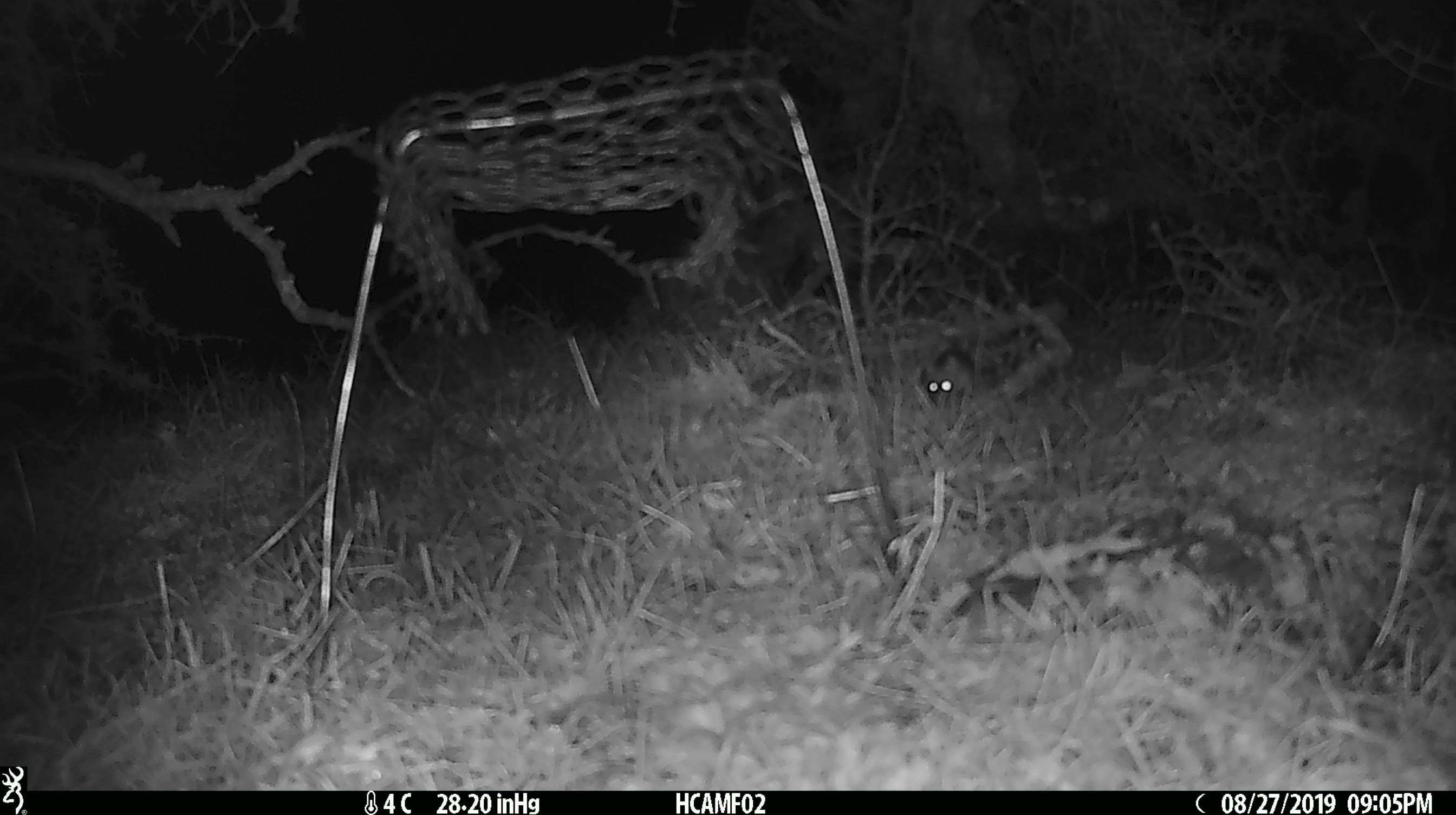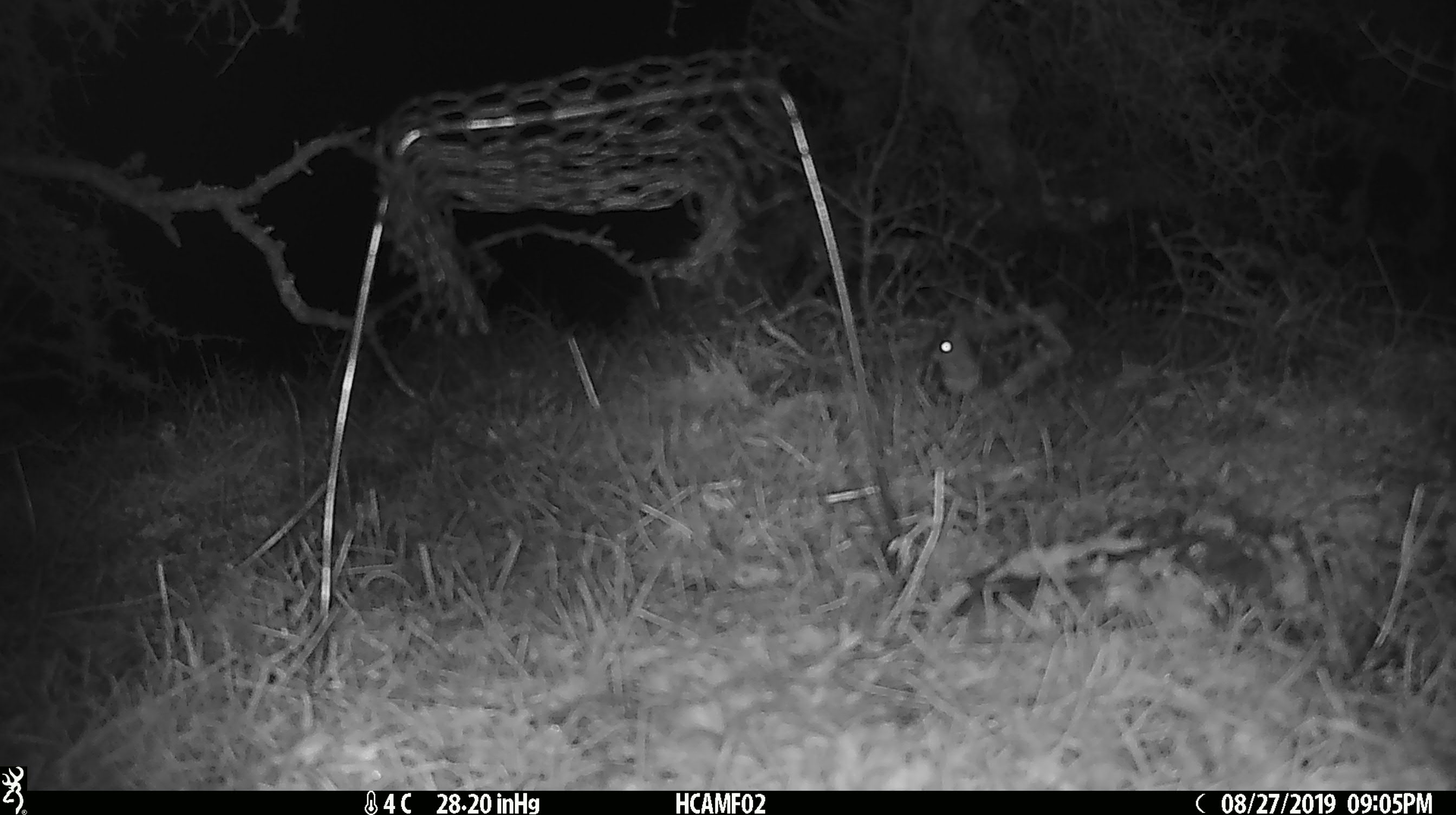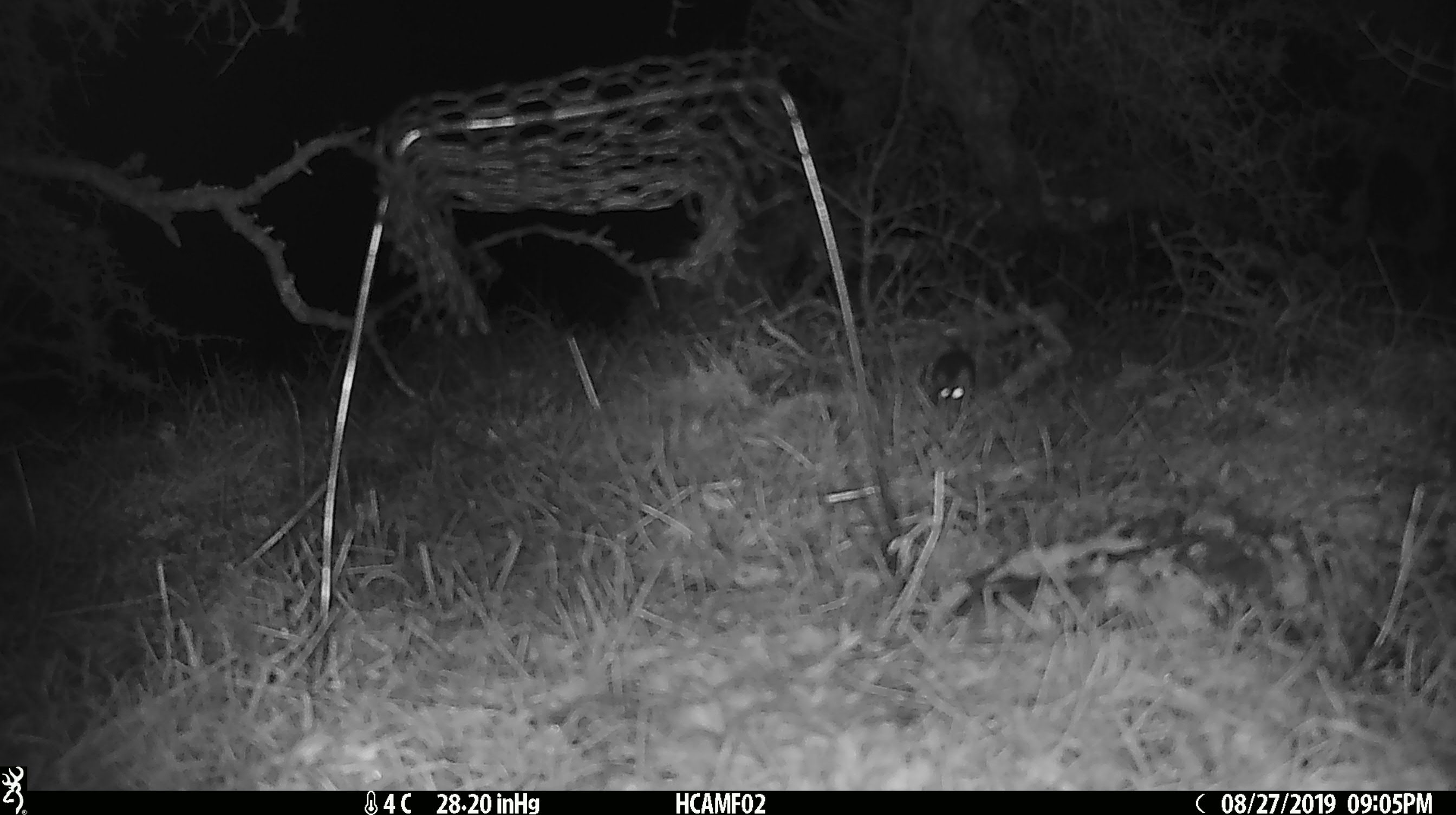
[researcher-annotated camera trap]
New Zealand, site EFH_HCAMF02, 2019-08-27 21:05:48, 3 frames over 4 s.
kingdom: Animalia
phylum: Chordata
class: Mammalia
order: Rodentia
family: Muridae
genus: Mus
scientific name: Mus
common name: mouse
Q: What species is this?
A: Mouse (Mus).